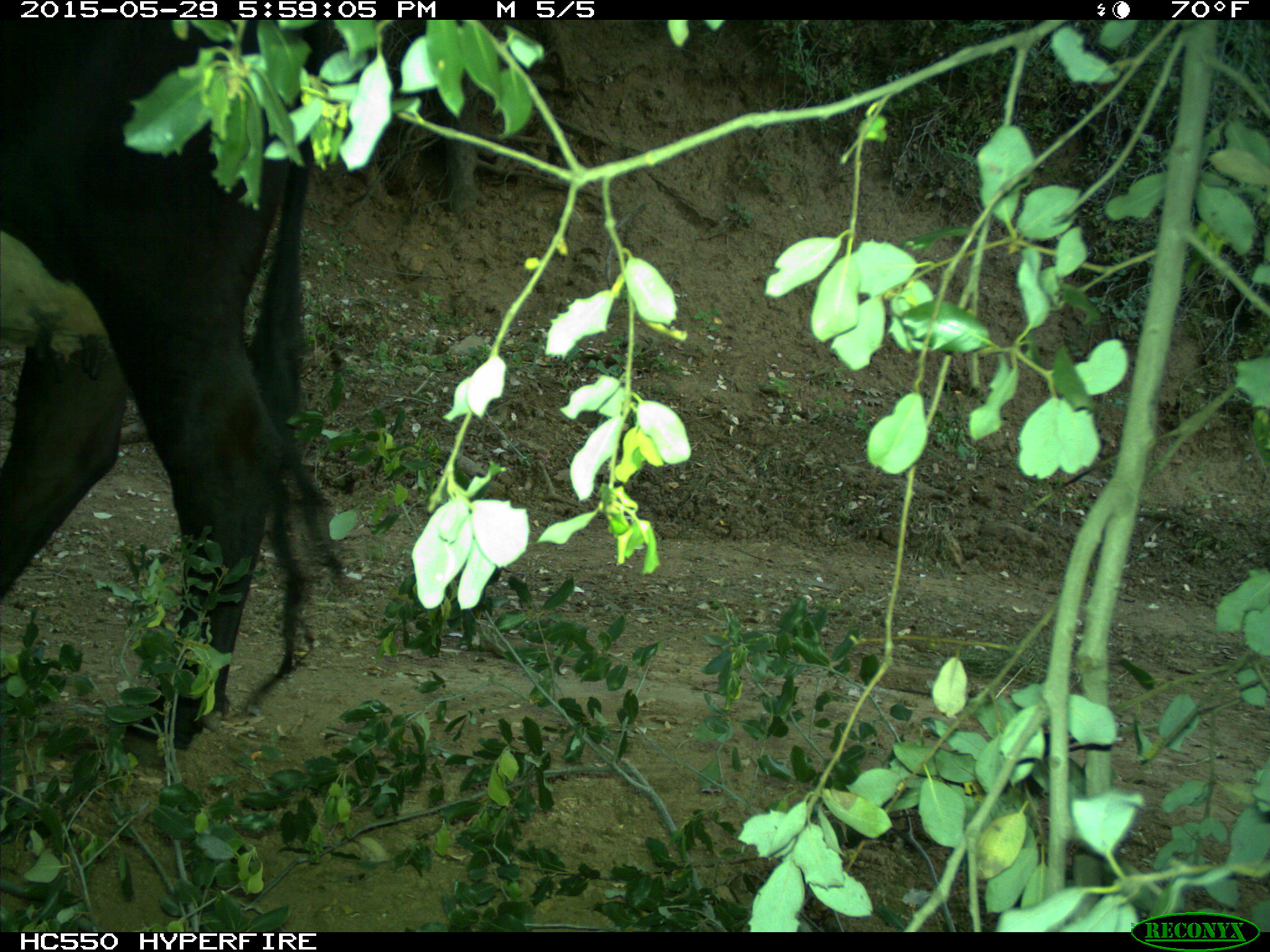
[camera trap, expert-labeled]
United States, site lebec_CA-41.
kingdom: Animalia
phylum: Chordata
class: Mammalia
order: Artiodactyla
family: Bovidae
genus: Bos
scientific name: Bos taurus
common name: domestic cow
Bos taurus (domestic cow).